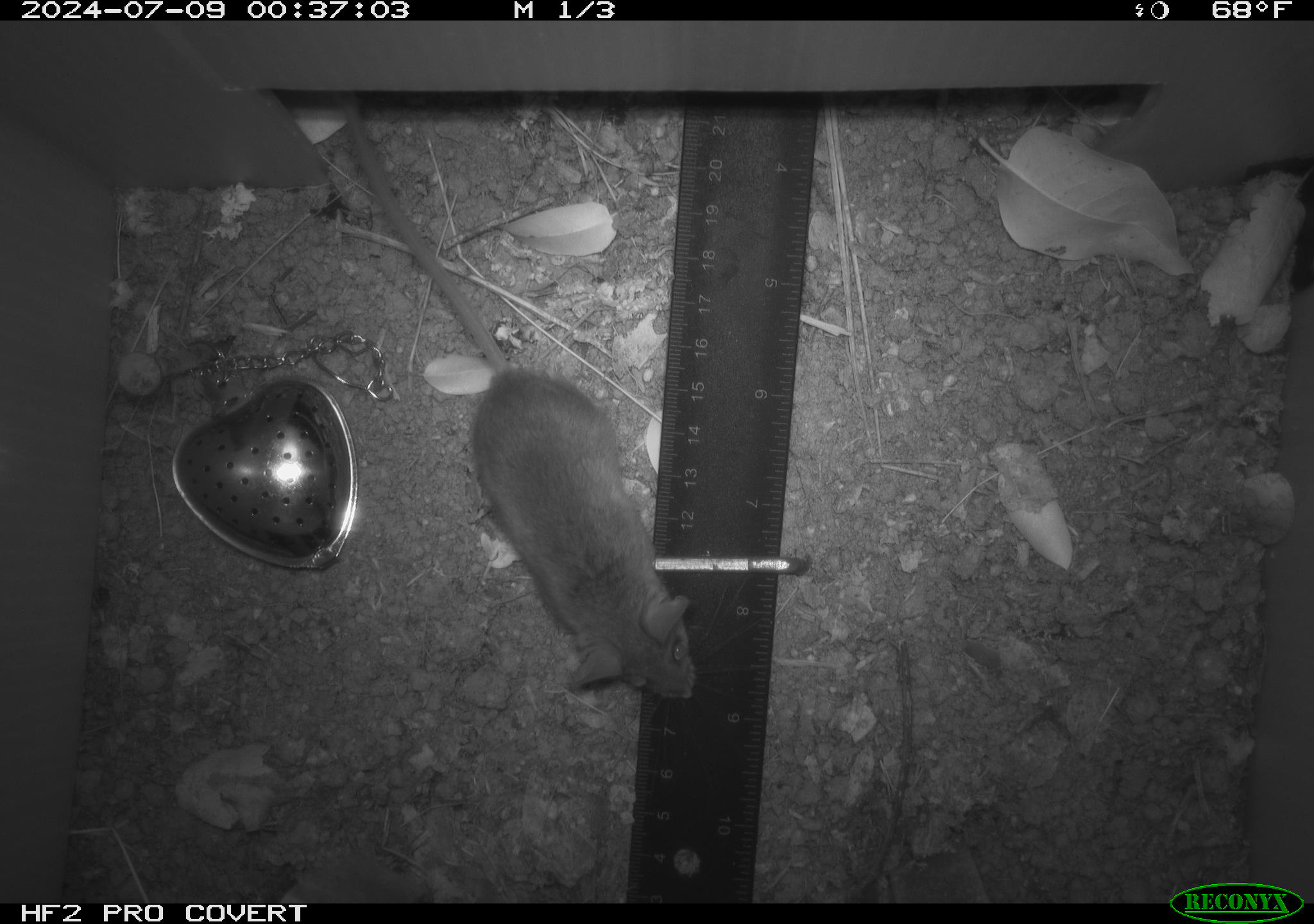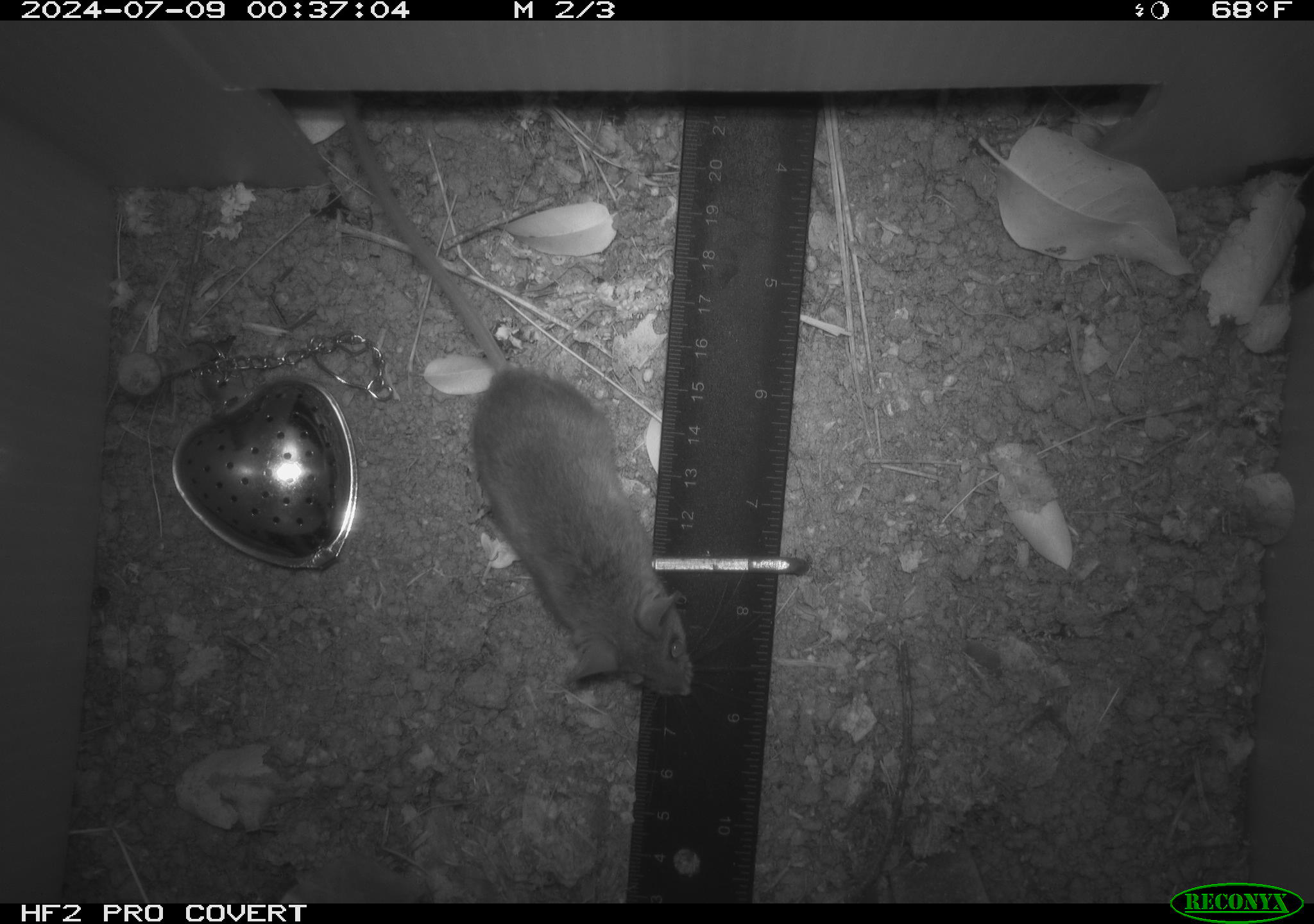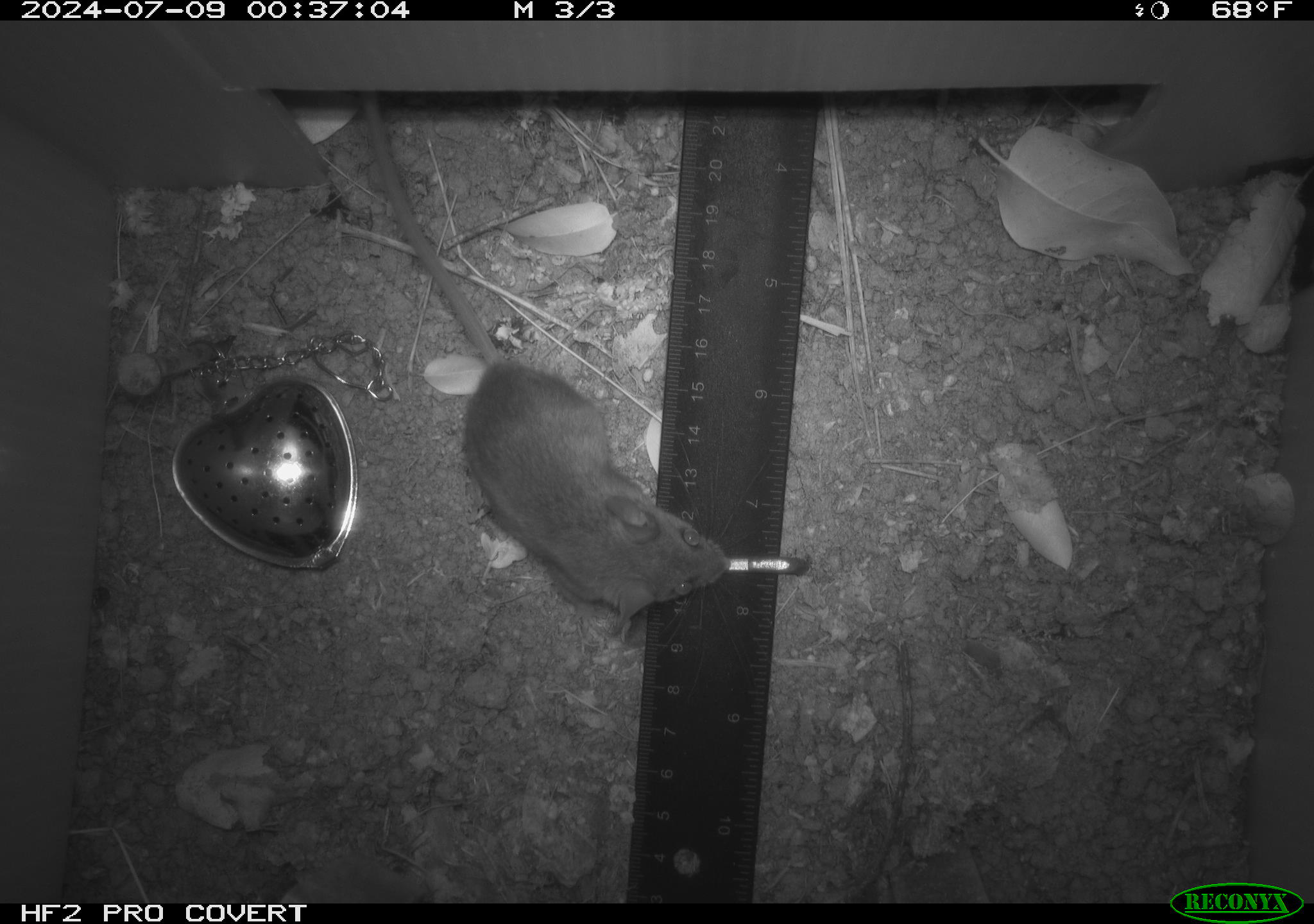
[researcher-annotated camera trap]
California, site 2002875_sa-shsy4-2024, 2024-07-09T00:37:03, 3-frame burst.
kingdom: Animalia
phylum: Chordata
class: Mammalia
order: Rodentia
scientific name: Rodentia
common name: mouse species